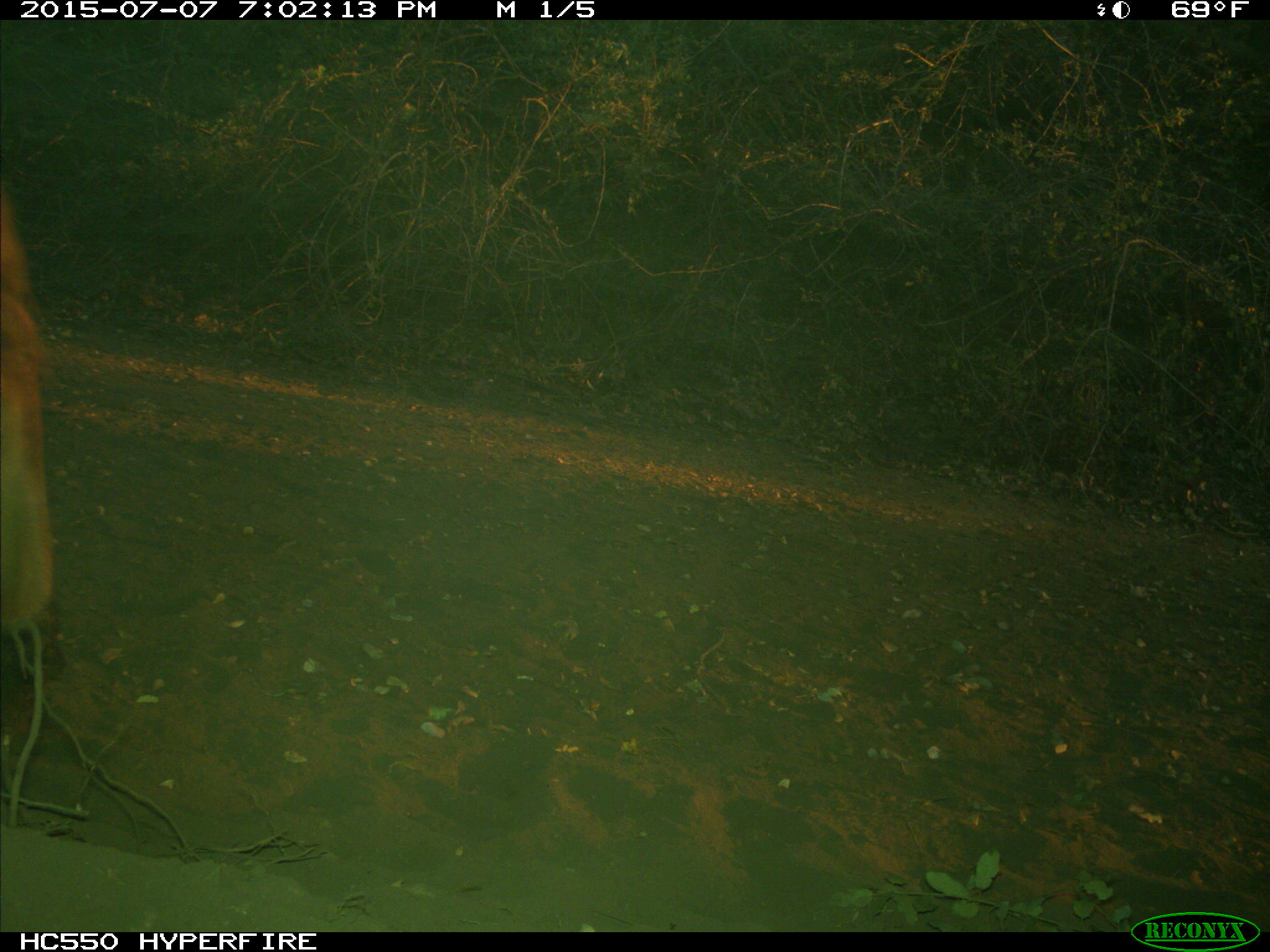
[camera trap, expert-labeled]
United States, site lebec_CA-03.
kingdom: Animalia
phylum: Chordata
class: Mammalia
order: Artiodactyla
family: Bovidae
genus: Bos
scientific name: Bos taurus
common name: domestic cow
Bos taurus (domestic cow).